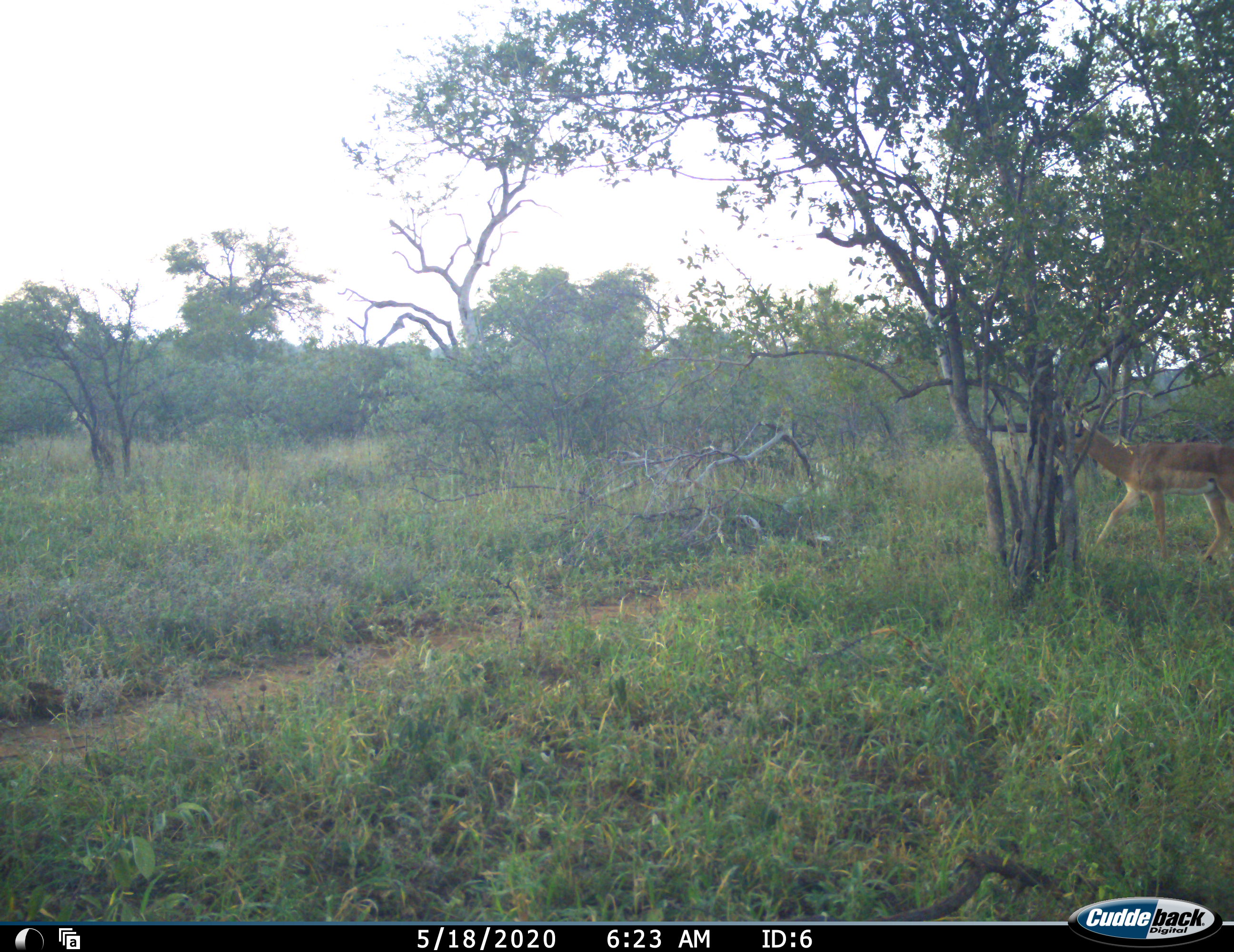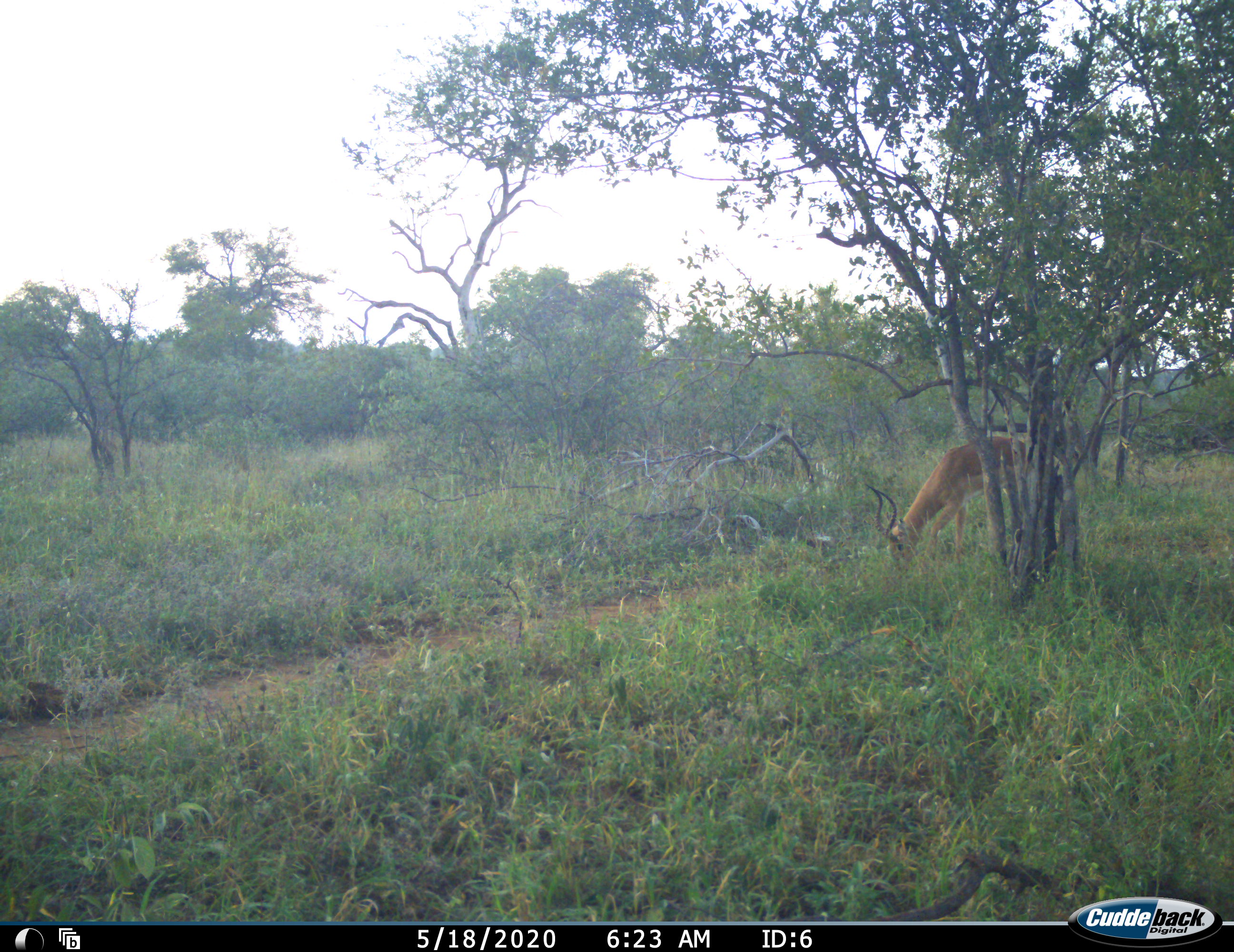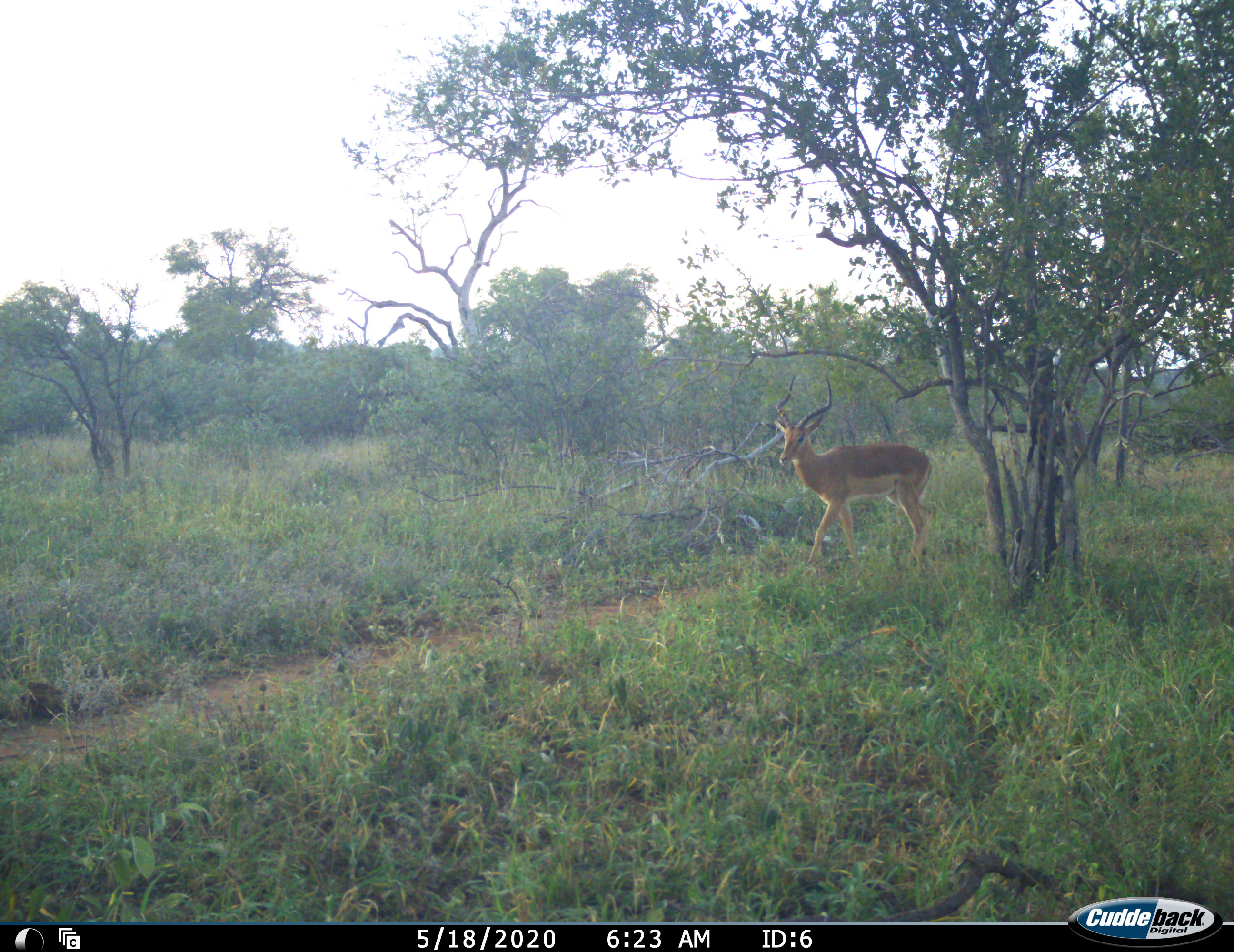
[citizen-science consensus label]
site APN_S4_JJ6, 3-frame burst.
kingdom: Animalia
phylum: Chordata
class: Mammalia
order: Artiodactyla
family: Bovidae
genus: Aepyceros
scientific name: Aepyceros melampus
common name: impala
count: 1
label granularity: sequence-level